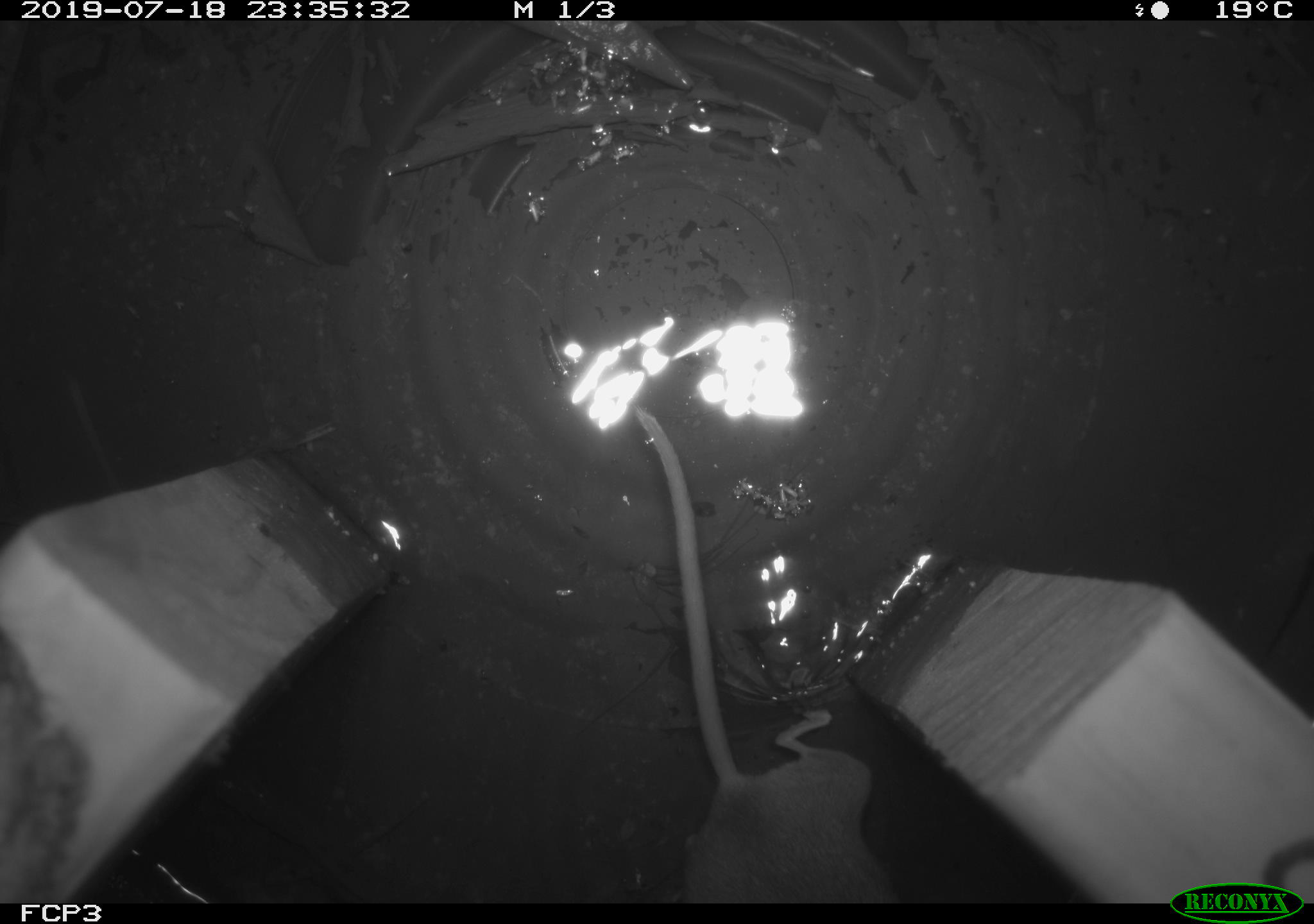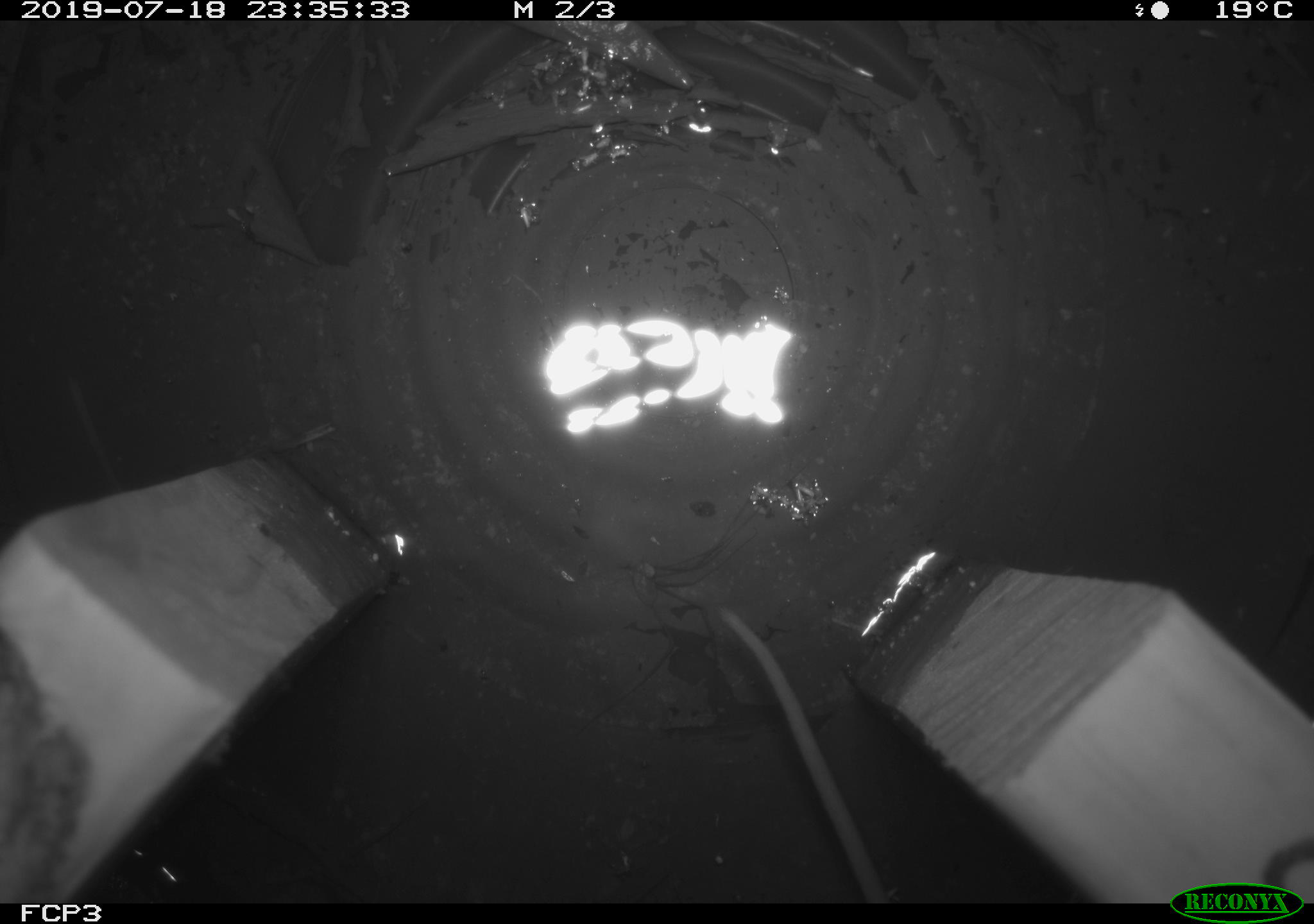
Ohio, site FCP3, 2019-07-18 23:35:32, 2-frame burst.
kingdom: Animalia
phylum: Chordata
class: Mammalia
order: Rodentia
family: Cricetidae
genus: Peromyscus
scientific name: Peromyscus leucopus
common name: white-footed mouse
White-footed mouse (Peromyscus leucopus).